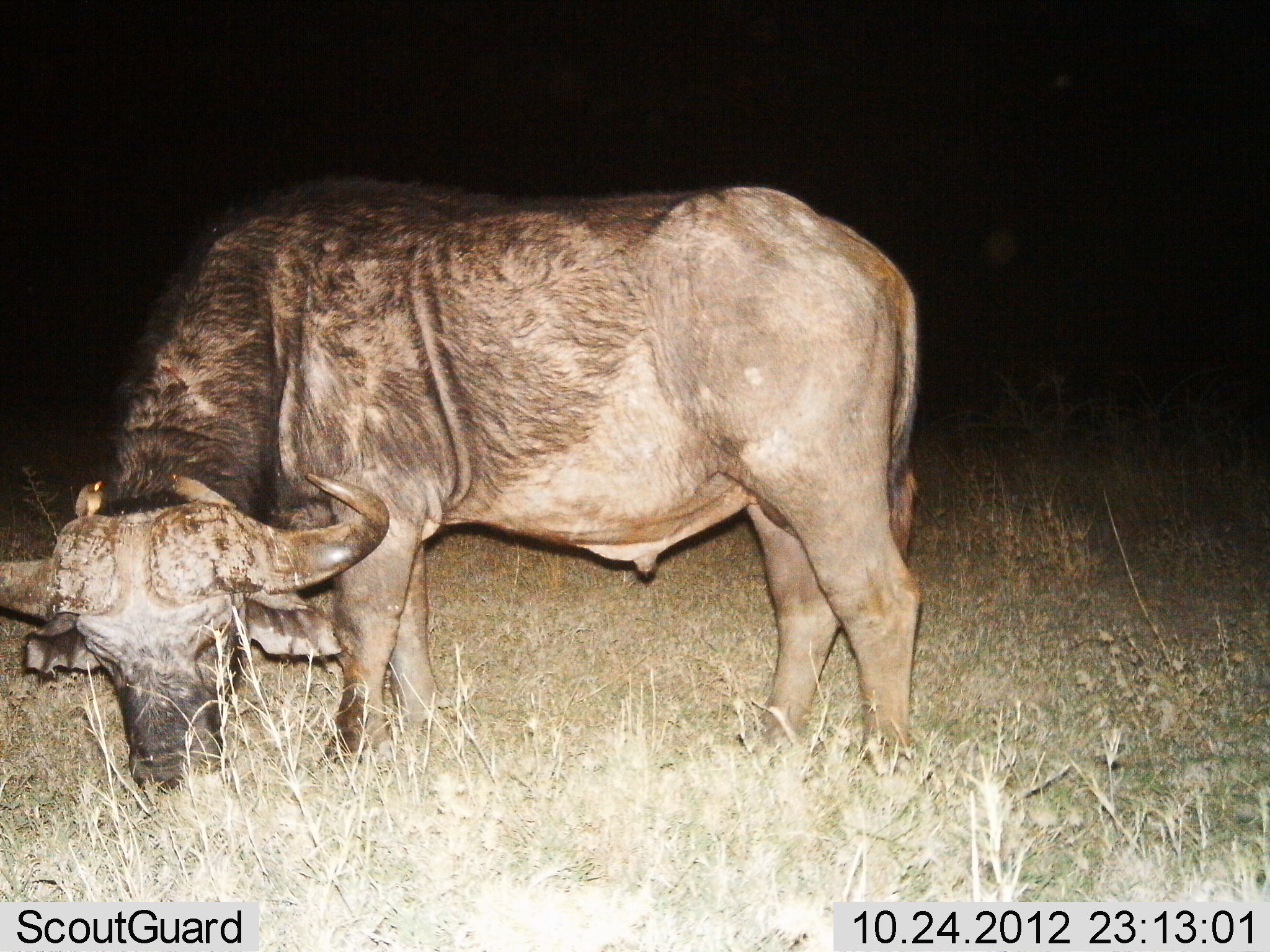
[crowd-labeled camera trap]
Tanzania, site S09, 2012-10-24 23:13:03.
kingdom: Animalia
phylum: Chordata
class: Mammalia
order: Artiodactyla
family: Bovidae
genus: Syncerus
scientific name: Syncerus caffer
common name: cape buffalo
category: buffalo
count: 1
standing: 25%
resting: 0%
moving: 0%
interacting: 0%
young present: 0%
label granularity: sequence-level